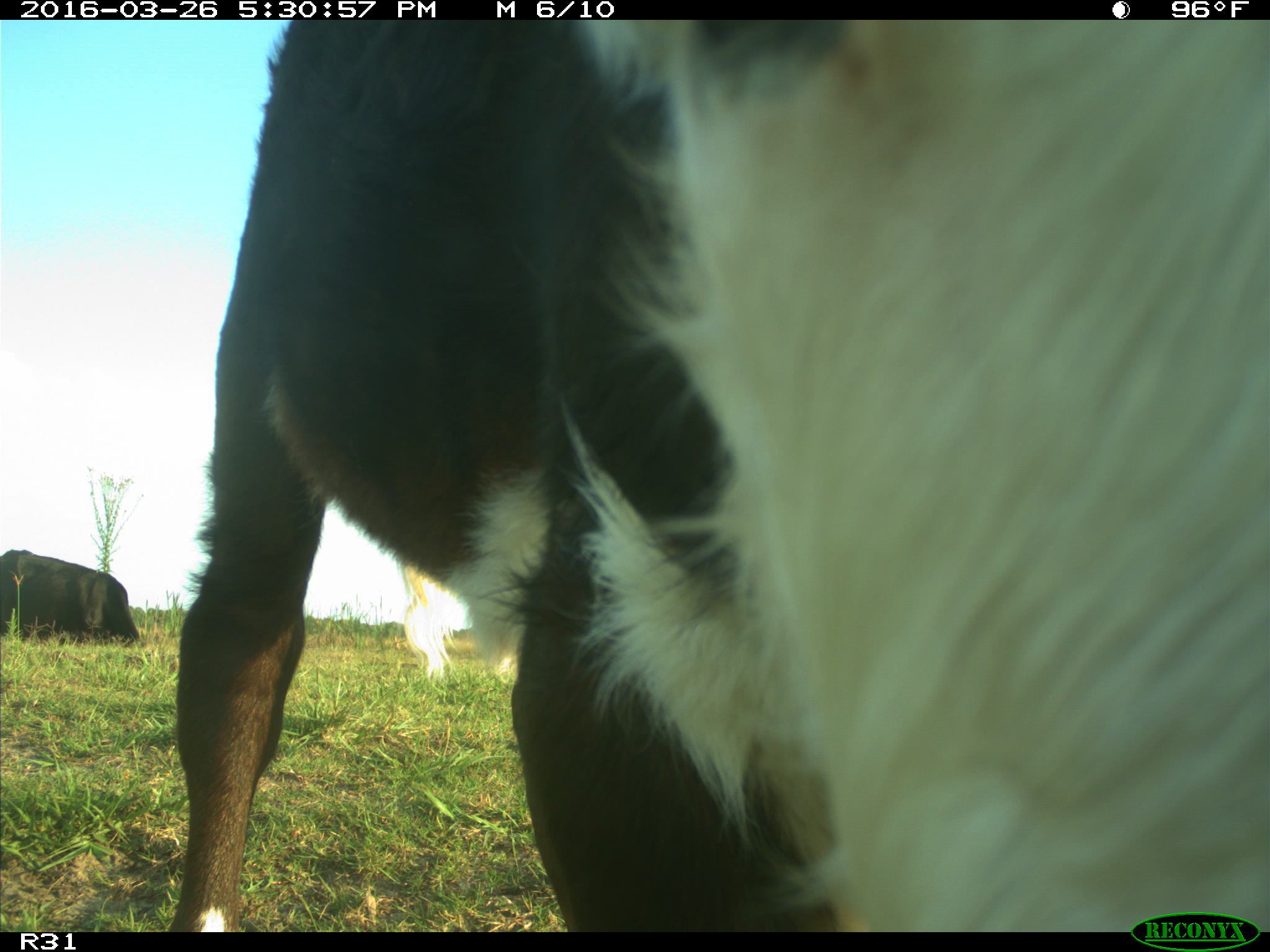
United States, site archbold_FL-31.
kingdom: Animalia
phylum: Chordata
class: Mammalia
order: Artiodactyla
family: Bovidae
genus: Bos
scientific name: Bos taurus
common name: domestic cow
Bos taurus (domestic cow).